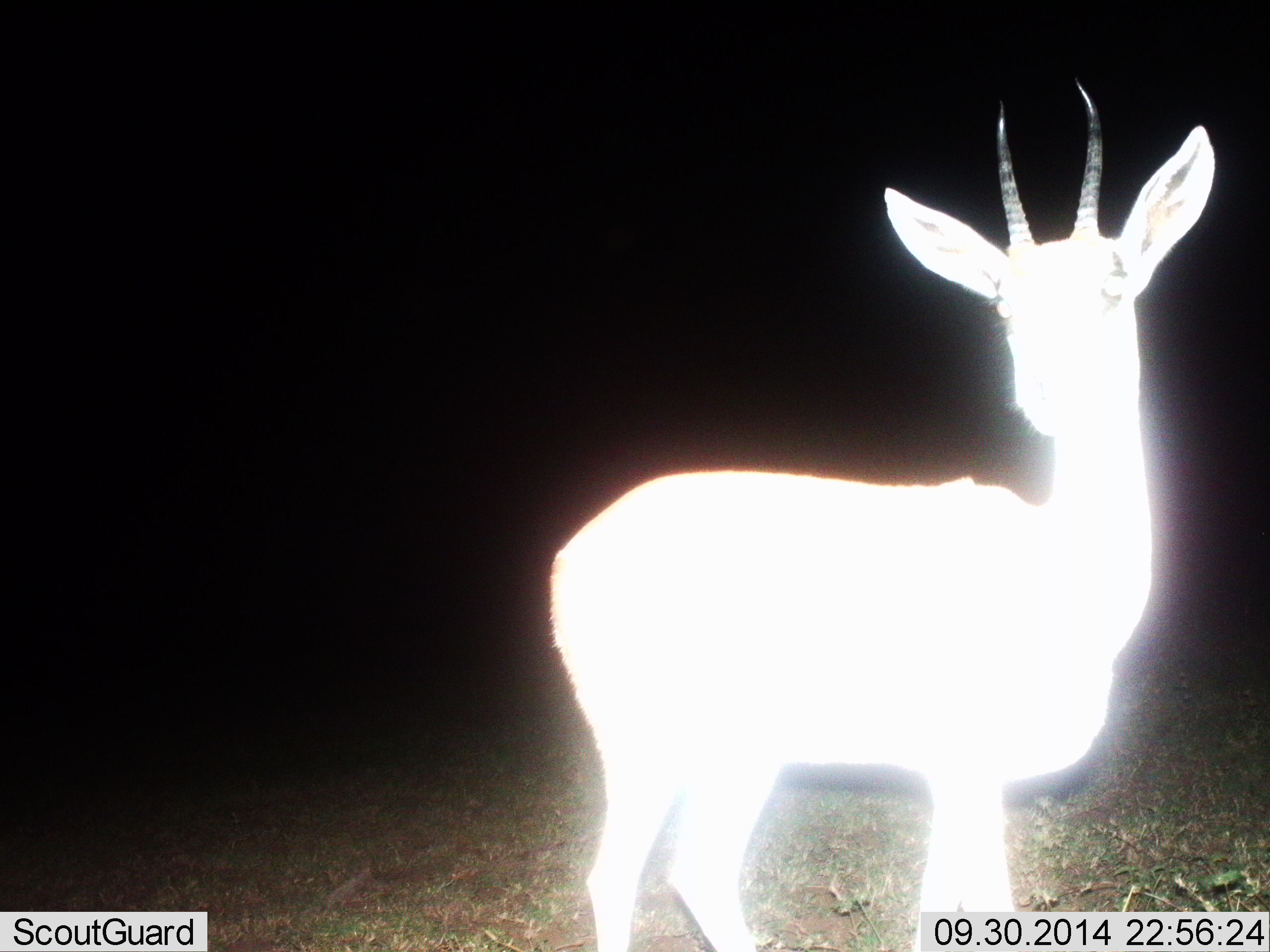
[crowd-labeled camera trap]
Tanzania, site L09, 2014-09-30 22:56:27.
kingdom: Animalia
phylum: Chordata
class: Mammalia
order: Artiodactyla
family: Bovidae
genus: Nanger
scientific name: Nanger granti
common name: grant's gazelle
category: gazellegrants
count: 1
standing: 100%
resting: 0%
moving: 0%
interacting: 0%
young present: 0%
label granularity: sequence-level